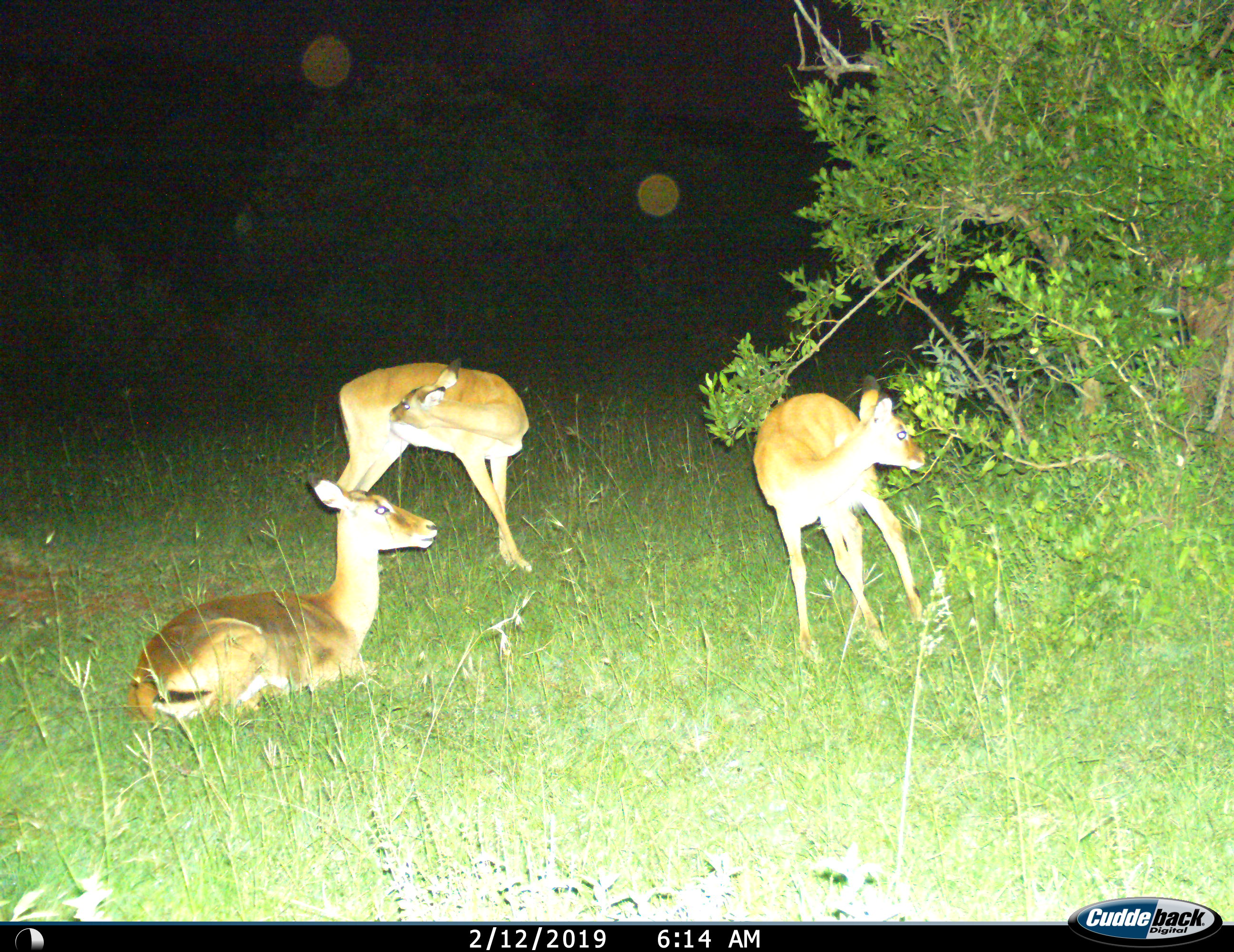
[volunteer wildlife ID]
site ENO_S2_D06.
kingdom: Animalia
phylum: Chordata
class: Mammalia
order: Artiodactyla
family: Bovidae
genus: Aepyceros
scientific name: Aepyceros melampus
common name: impala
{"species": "impala (Aepyceros melampus)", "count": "3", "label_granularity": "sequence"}